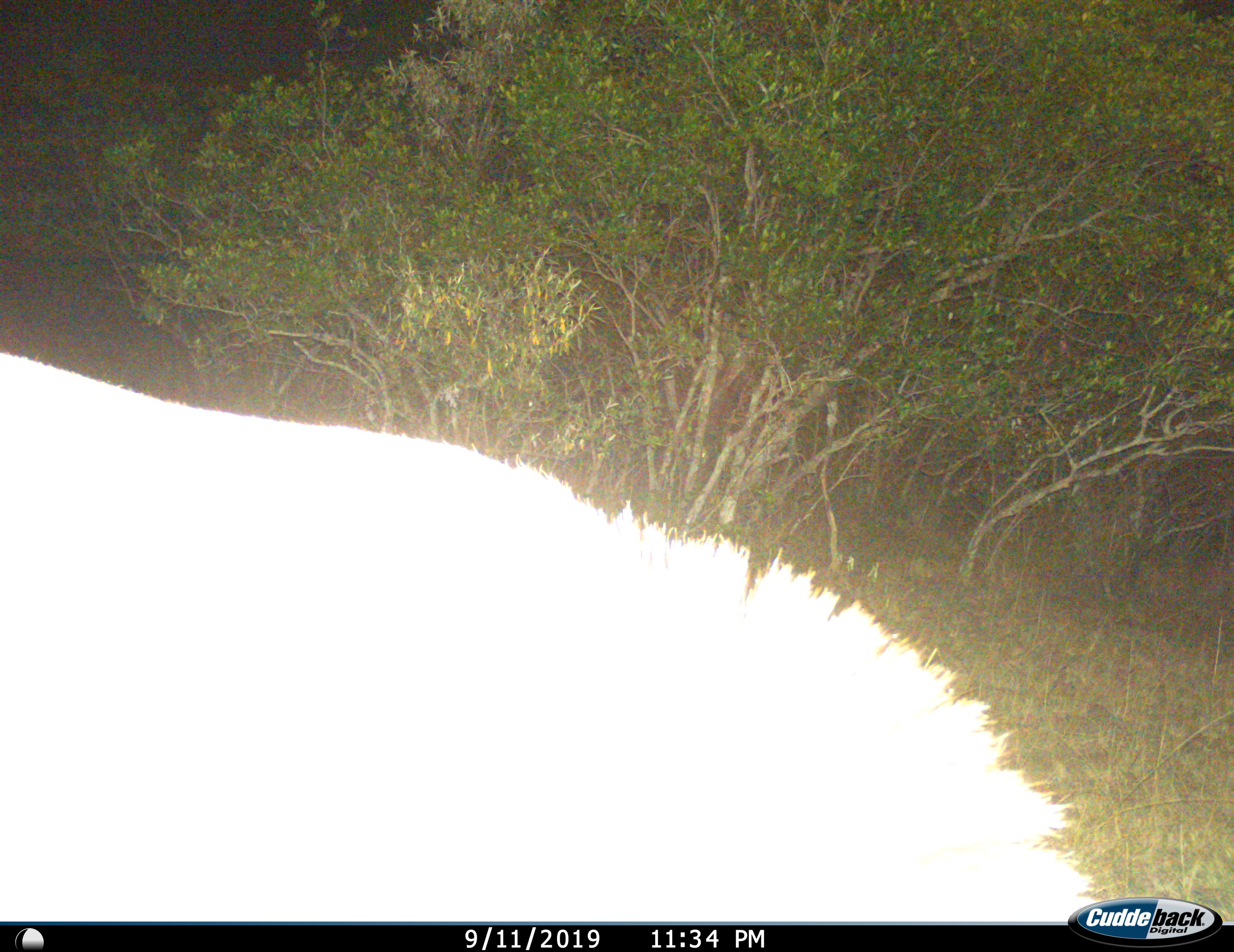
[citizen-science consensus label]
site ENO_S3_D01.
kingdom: Animalia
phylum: Chordata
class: Mammalia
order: Perissodactyla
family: Equidae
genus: Equus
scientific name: Equus quagga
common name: plains zebra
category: zebraplains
Zebraplains (plains zebra) (Equus quagga), count 1. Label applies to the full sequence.